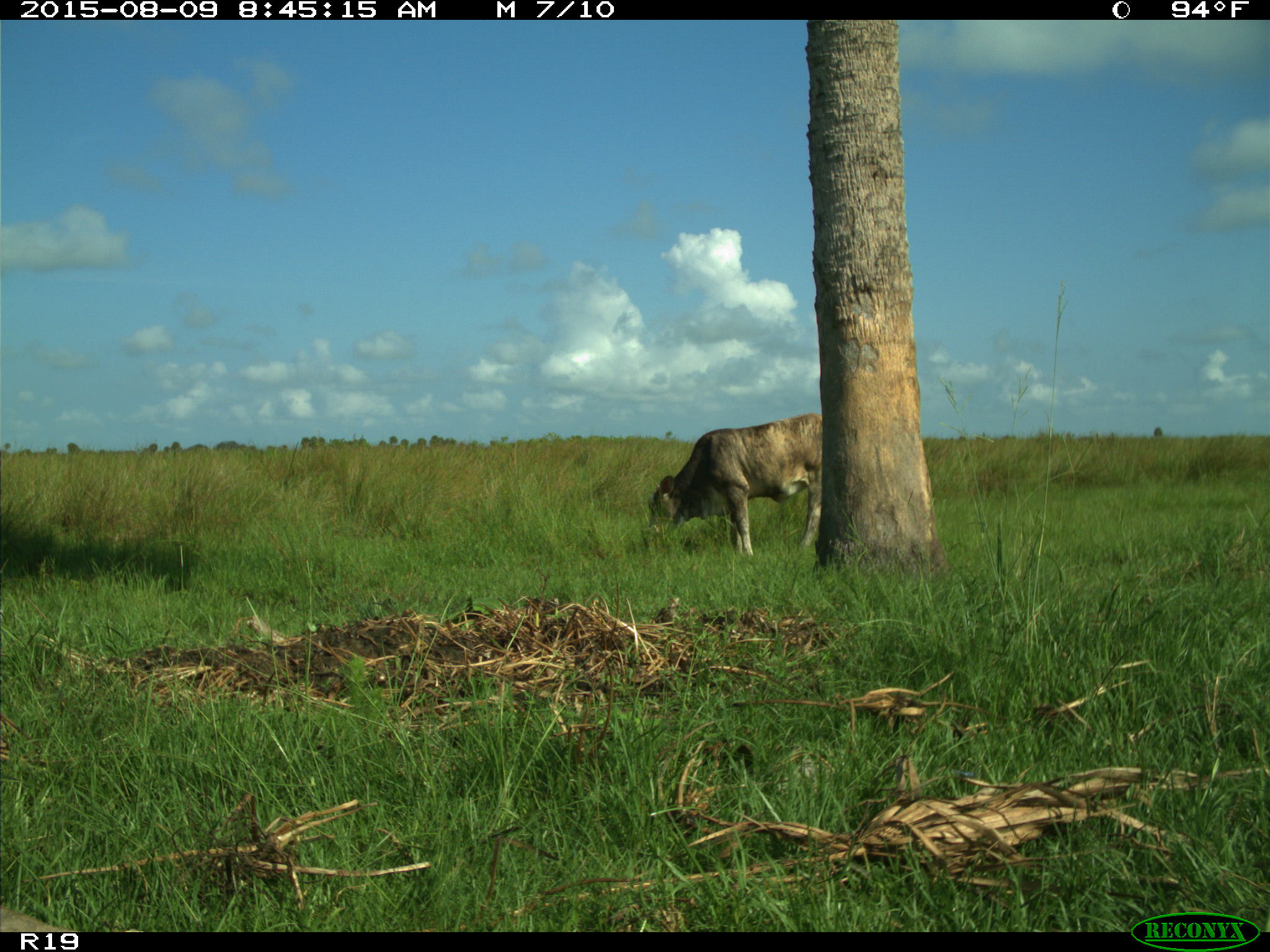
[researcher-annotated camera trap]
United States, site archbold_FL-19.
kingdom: Animalia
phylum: Chordata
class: Mammalia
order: Artiodactyla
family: Bovidae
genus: Bos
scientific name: Bos taurus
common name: domestic cow